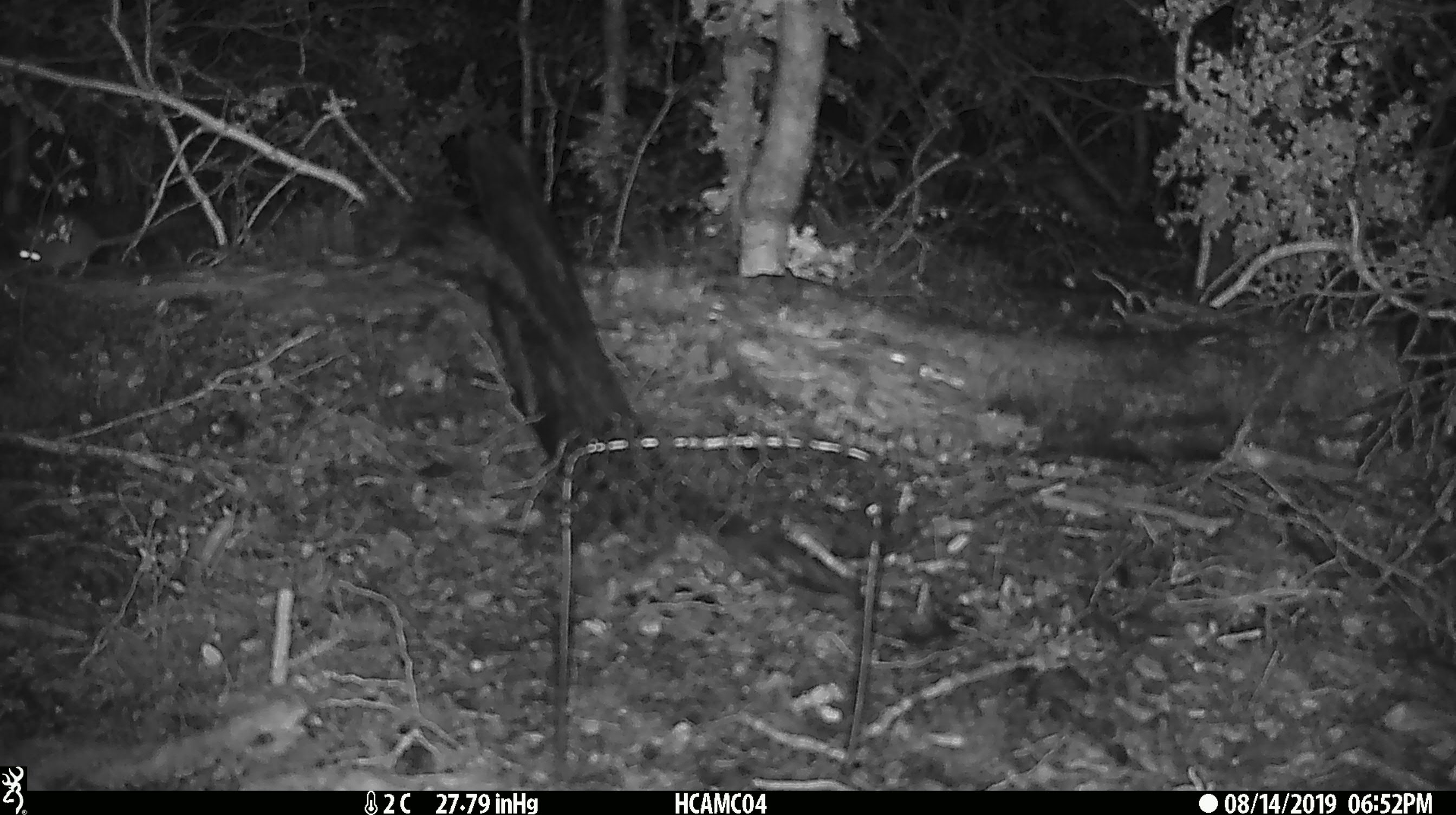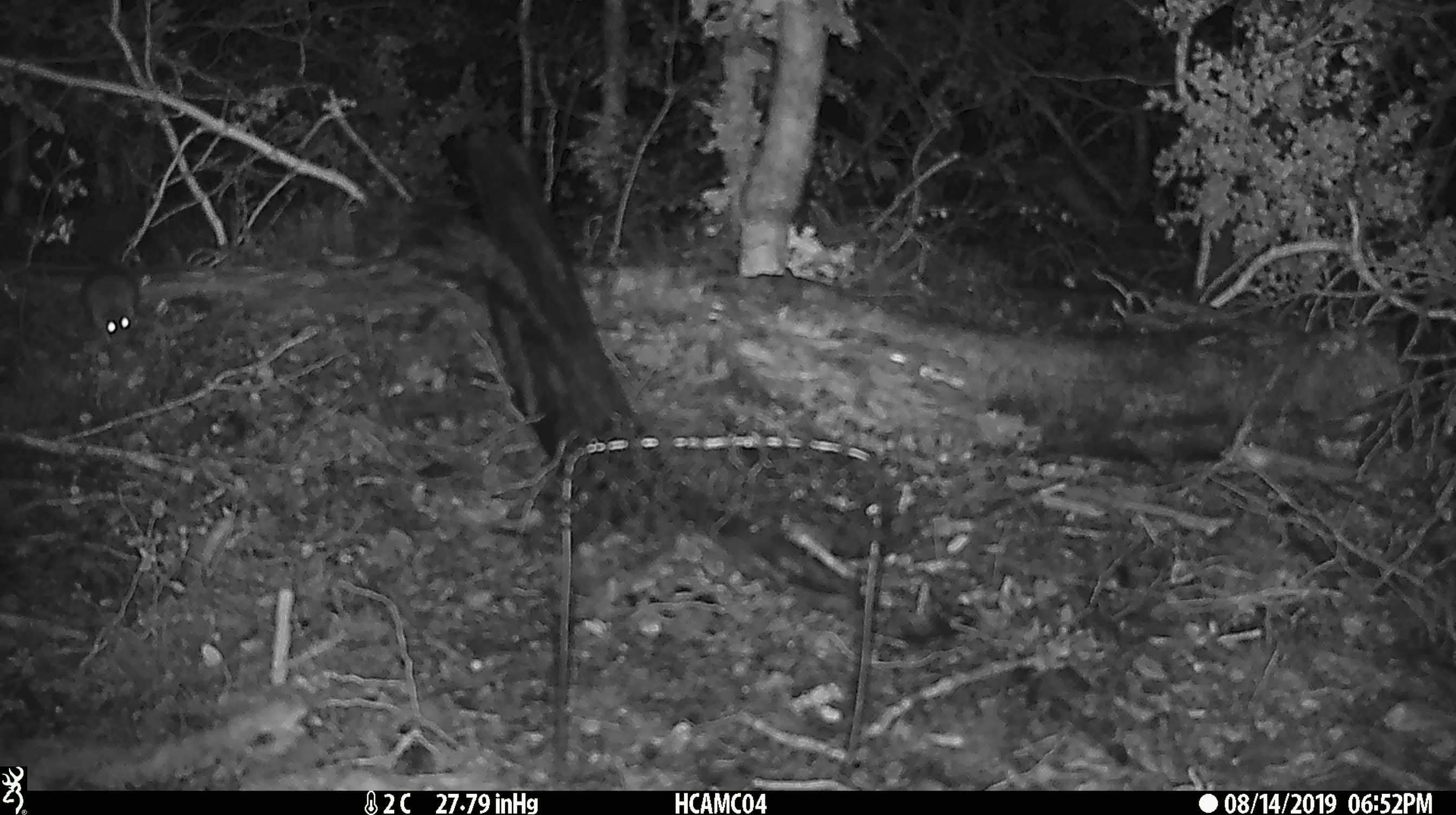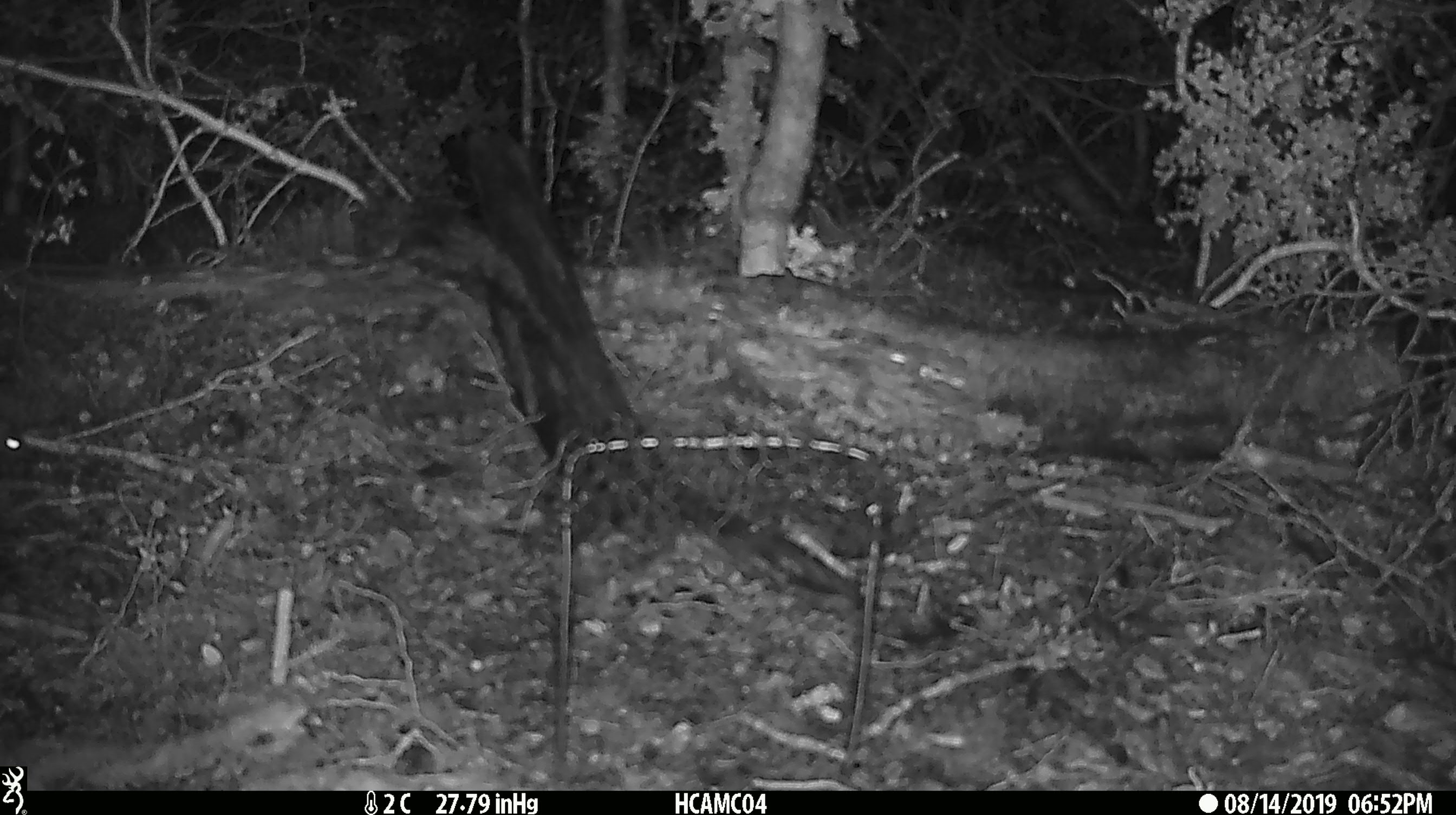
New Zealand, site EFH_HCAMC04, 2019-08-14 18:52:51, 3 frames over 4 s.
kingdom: Animalia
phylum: Chordata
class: Mammalia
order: Rodentia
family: Muridae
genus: Mus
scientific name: Mus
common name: mouse